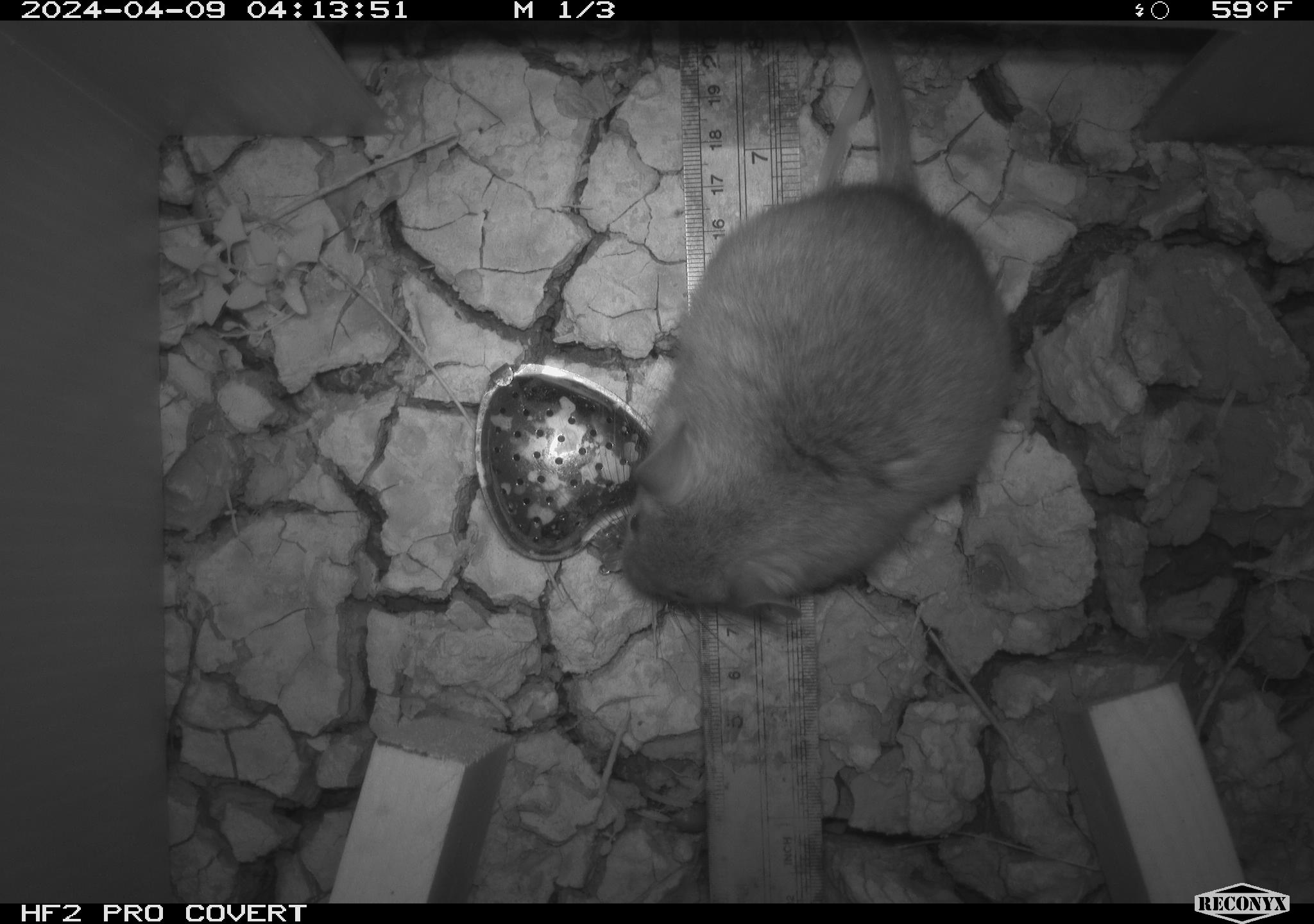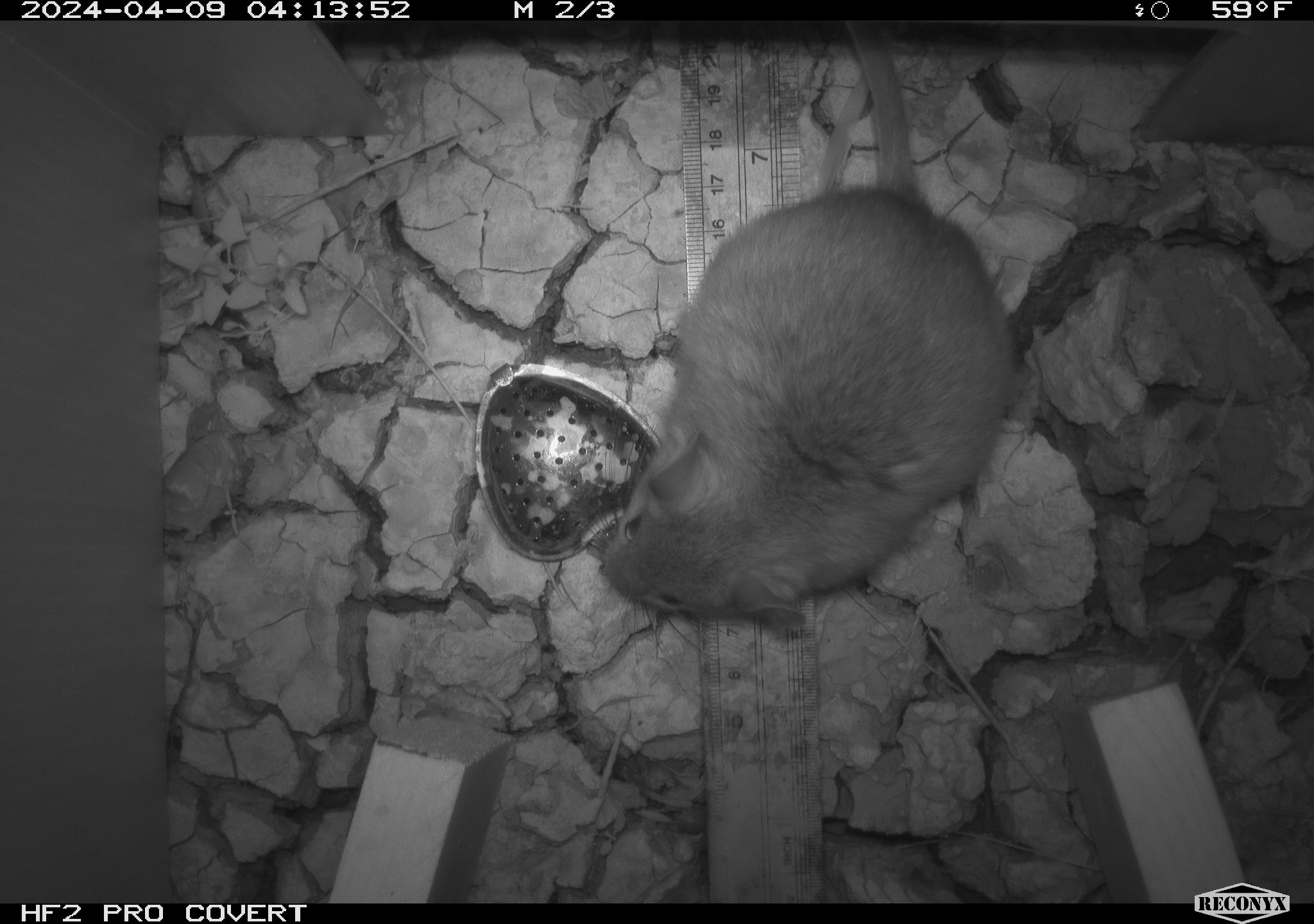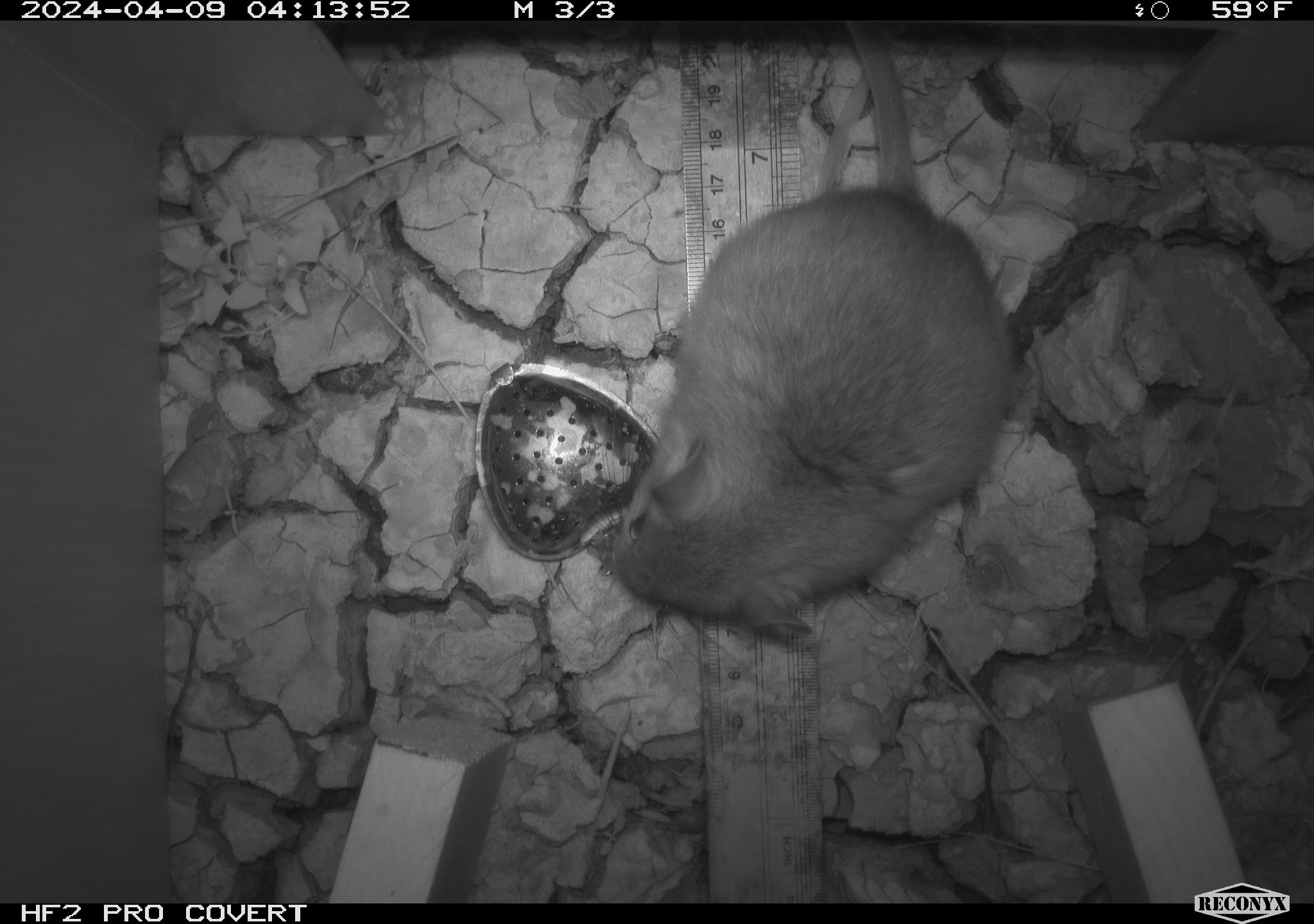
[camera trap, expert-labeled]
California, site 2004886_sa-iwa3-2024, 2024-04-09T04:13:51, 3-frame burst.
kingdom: Animalia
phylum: Chordata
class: Mammalia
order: Rodentia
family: Cricetidae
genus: Neotoma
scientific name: Neotoma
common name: pack rat or woodrat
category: neotoma species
Neotoma species (pack rat or woodrat) (Neotoma).